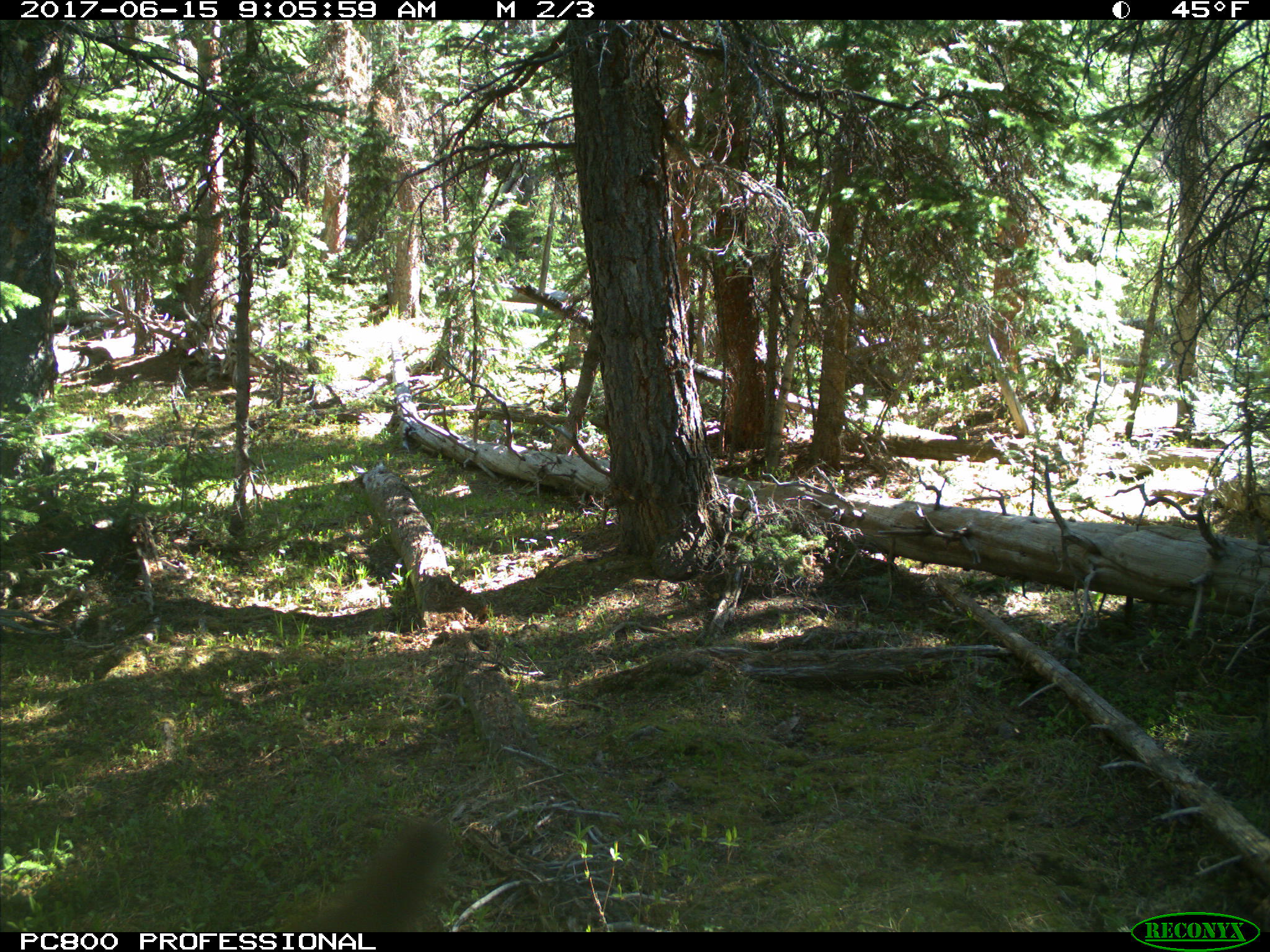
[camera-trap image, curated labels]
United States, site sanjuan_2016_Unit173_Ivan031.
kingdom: Animalia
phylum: Chordata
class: Mammalia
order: Artiodactyla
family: Cervidae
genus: Cervus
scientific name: Cervus elaphus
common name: red deer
Cervus elaphus (red deer).